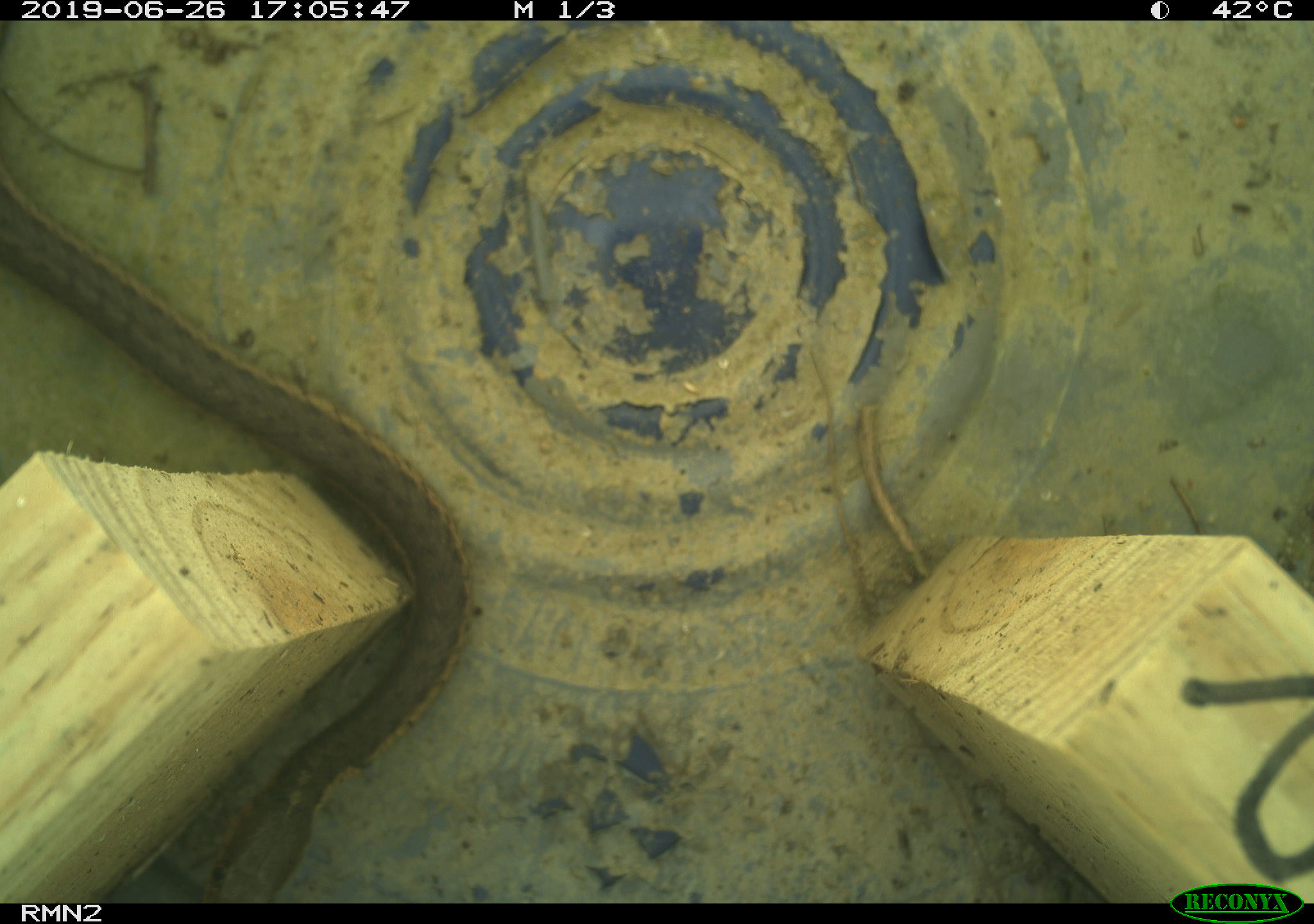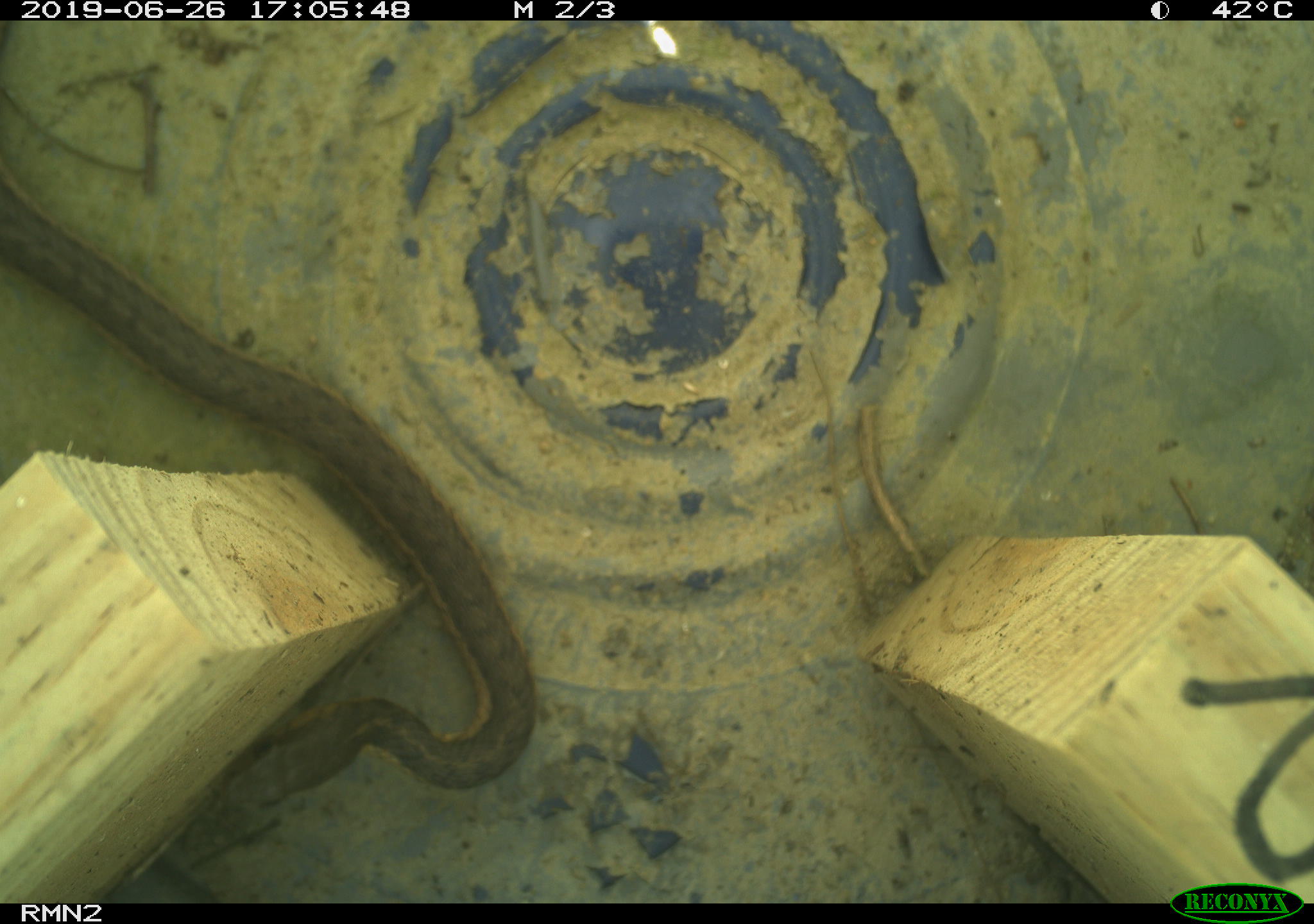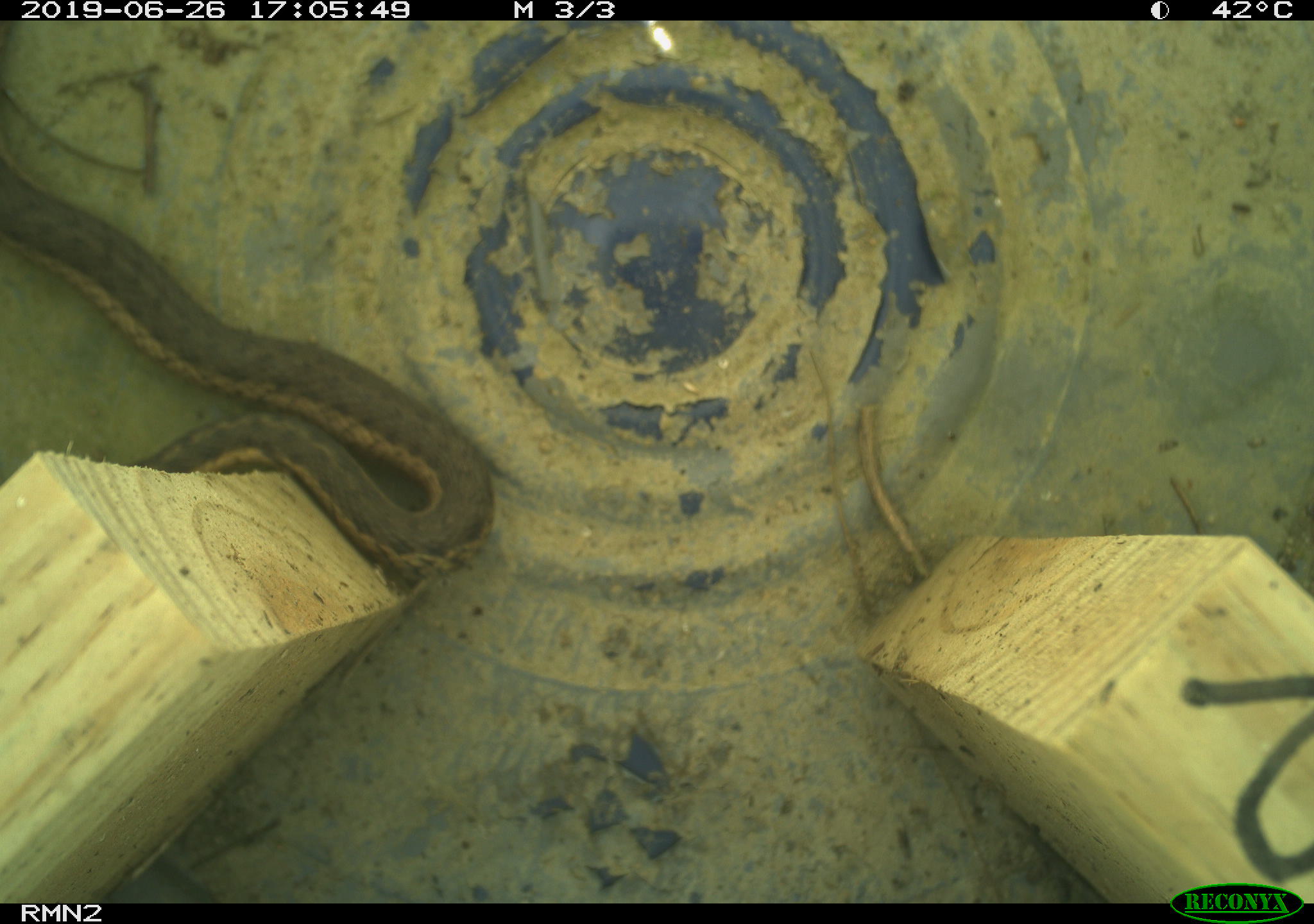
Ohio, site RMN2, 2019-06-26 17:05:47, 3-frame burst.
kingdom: Animalia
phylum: Chordata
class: Reptilia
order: Squamata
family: Colubridae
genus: Thamnophis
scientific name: Thamnophis sirtalis sirtalis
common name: eastern gartersnake